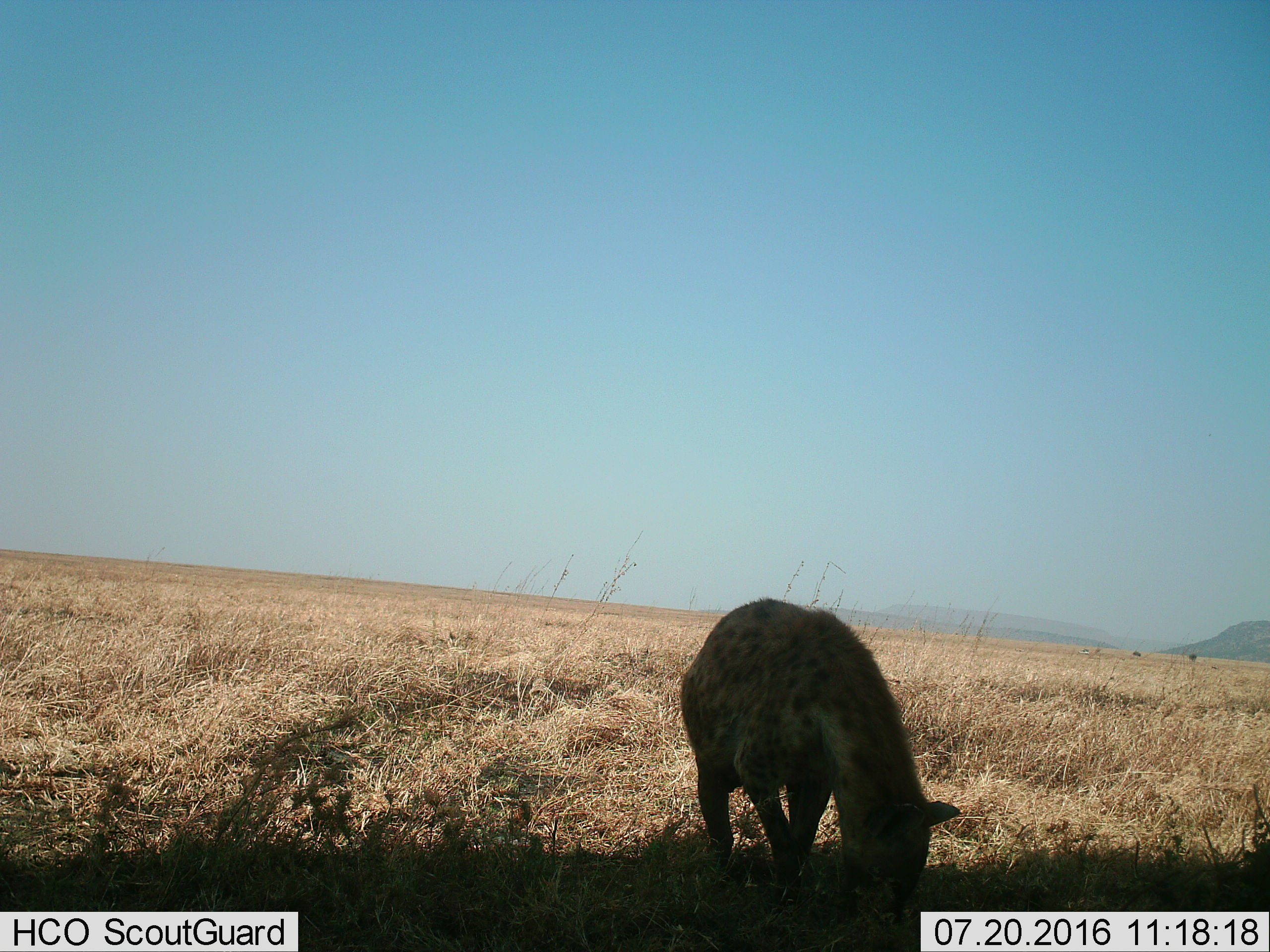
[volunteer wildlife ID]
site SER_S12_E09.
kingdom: Animalia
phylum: Chordata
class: Mammalia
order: Carnivora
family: Hyaenidae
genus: Crocuta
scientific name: Crocuta crocuta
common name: spotted hyena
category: hyenaspotted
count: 1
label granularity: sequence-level